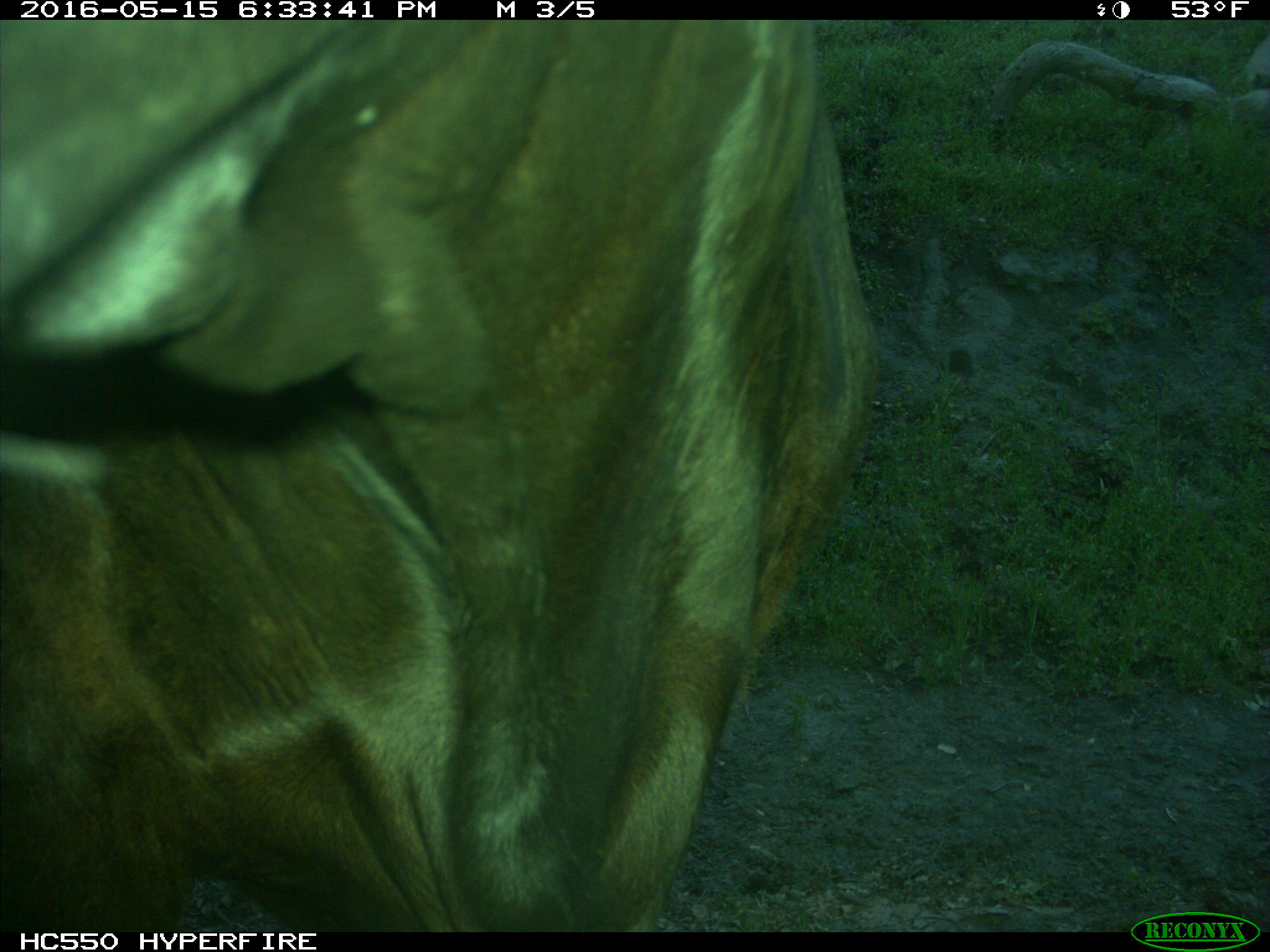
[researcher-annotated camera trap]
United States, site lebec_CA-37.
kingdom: Animalia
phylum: Chordata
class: Mammalia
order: Artiodactyla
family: Bovidae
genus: Bos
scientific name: Bos taurus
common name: domestic cow